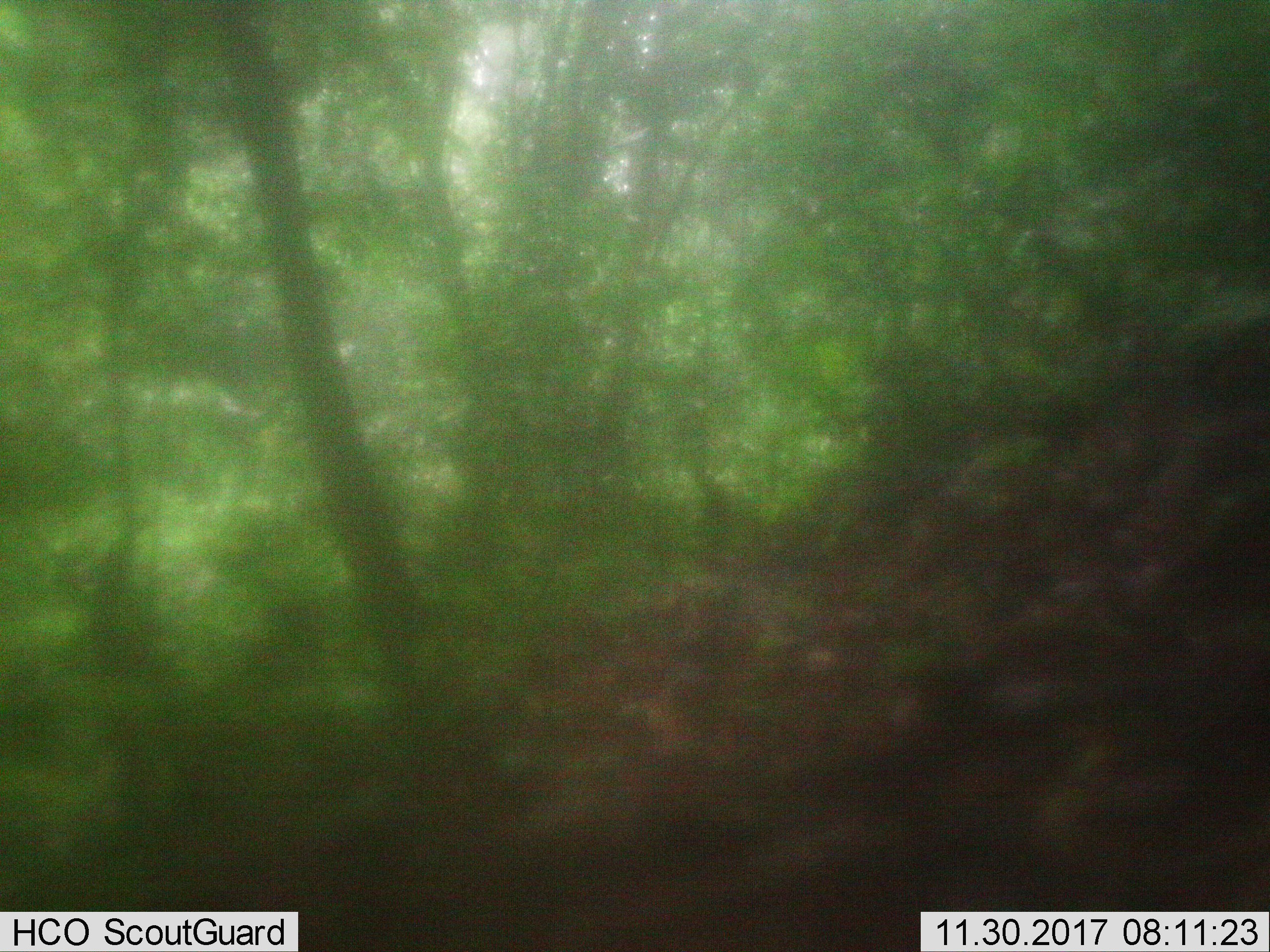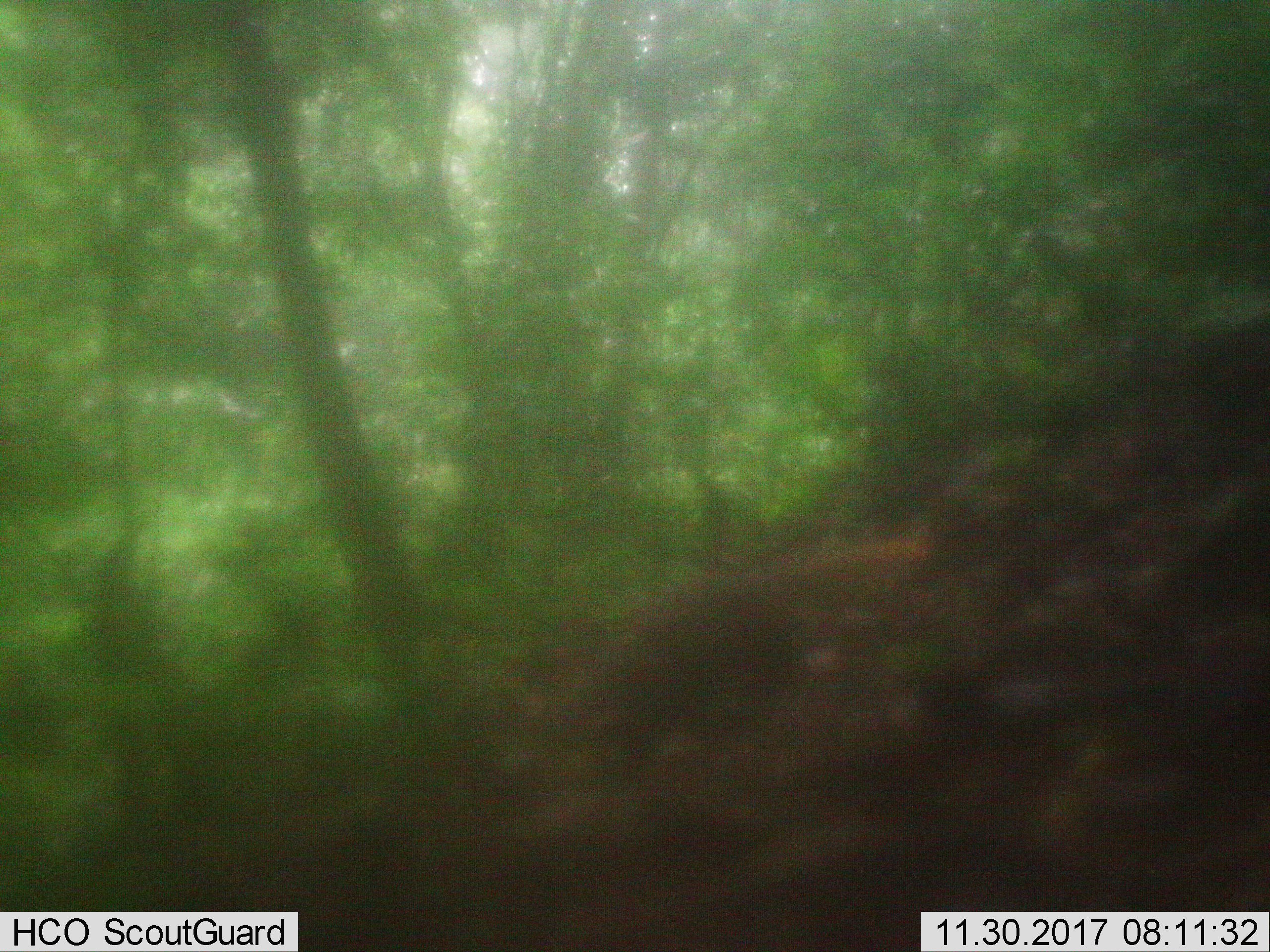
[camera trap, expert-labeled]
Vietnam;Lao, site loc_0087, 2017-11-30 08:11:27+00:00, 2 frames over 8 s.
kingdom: Animalia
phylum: Chordata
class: Mammalia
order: Carnivora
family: Herpestidae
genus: Urva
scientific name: Urva urva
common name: crab-eating mongoose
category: crab eating mongoose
Crab eating mongoose (crab-eating mongoose) (Urva urva). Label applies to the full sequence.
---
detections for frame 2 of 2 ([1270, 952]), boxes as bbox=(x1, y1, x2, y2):
crab eating mongoose: bbox=(551, 536, 933, 772)